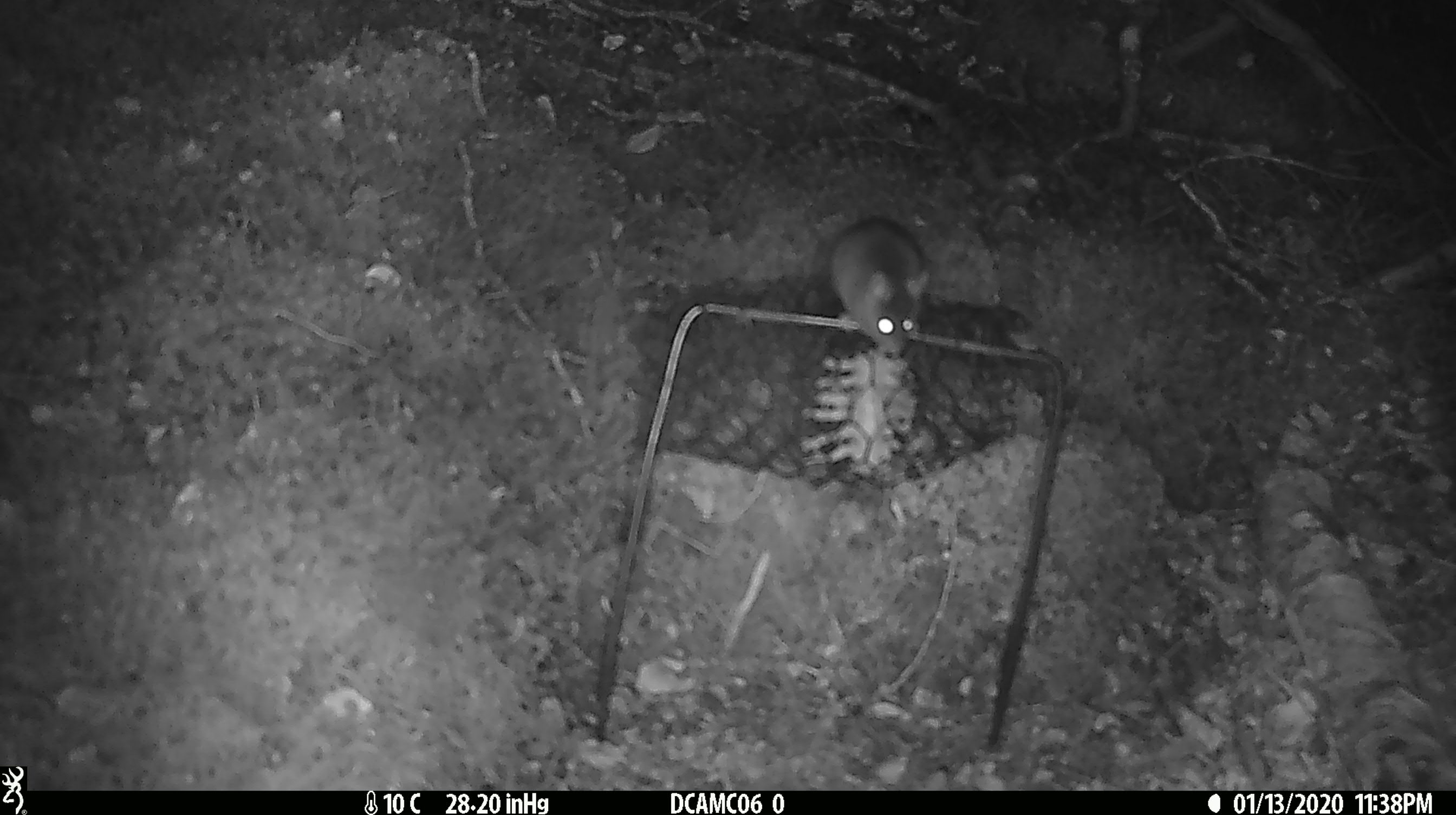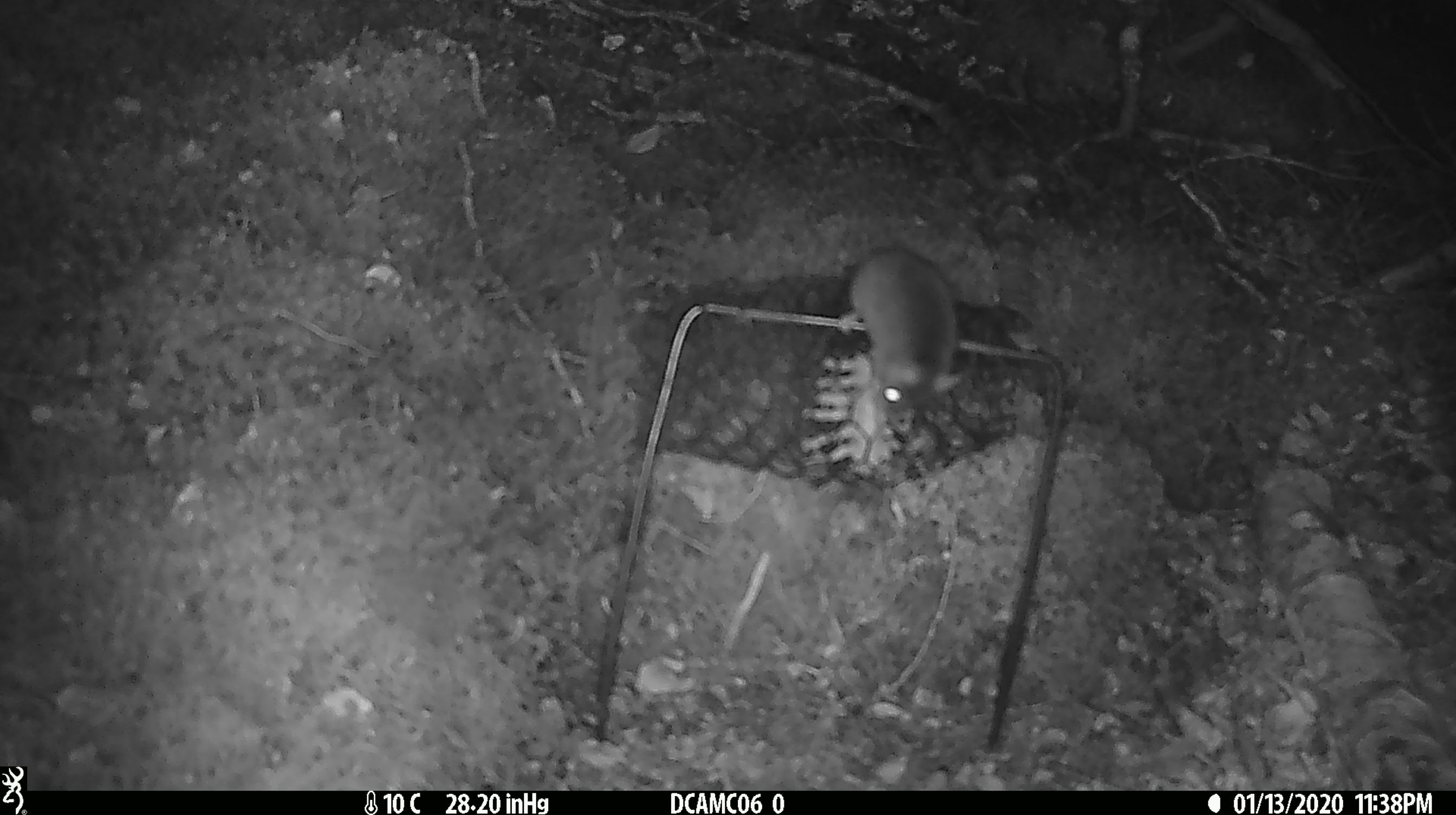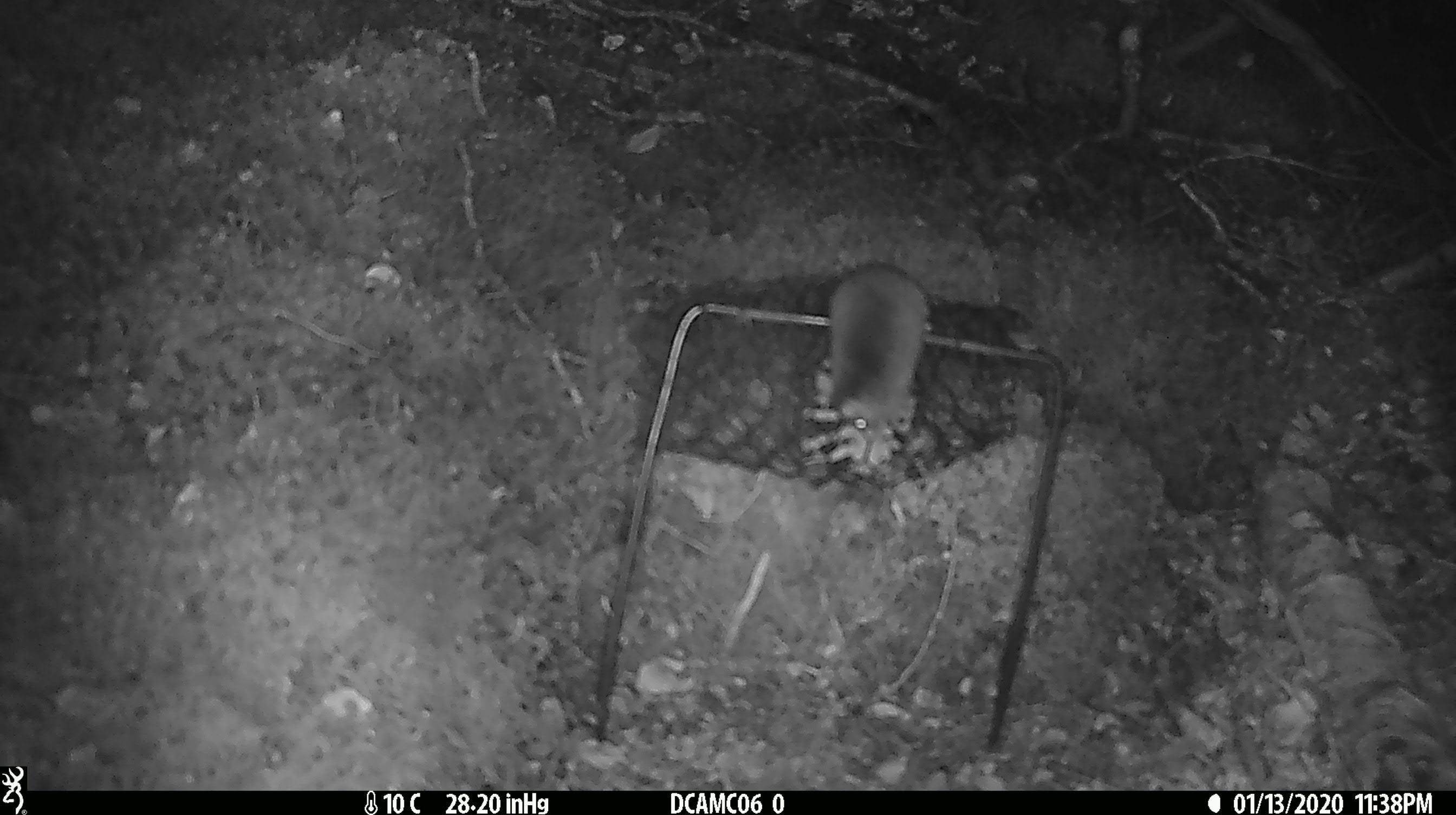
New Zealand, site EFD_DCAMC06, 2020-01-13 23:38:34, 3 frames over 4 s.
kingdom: Animalia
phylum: Chordata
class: Mammalia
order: Rodentia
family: Muridae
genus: Mus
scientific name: Mus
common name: mouse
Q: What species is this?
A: Mouse (Mus).